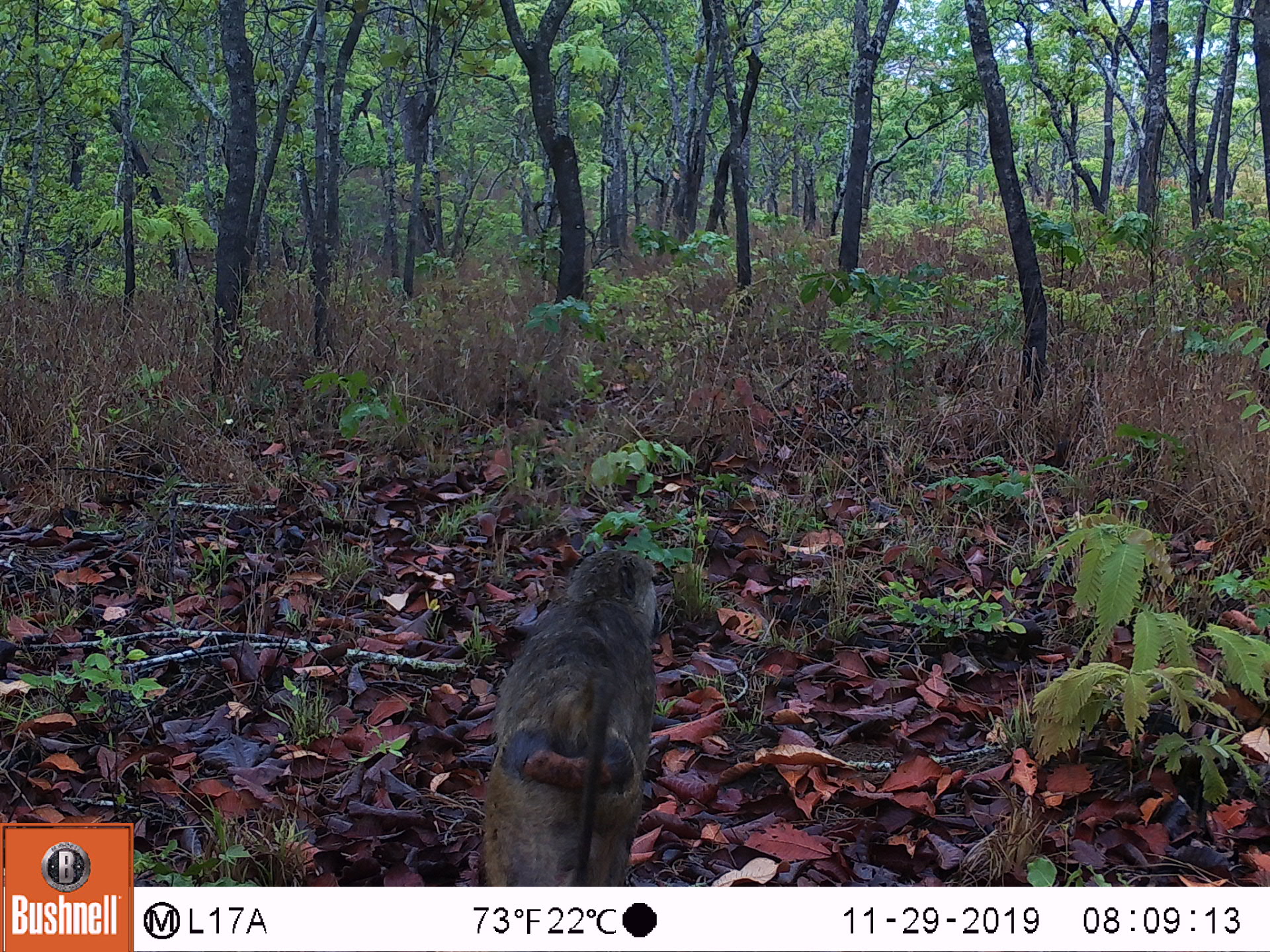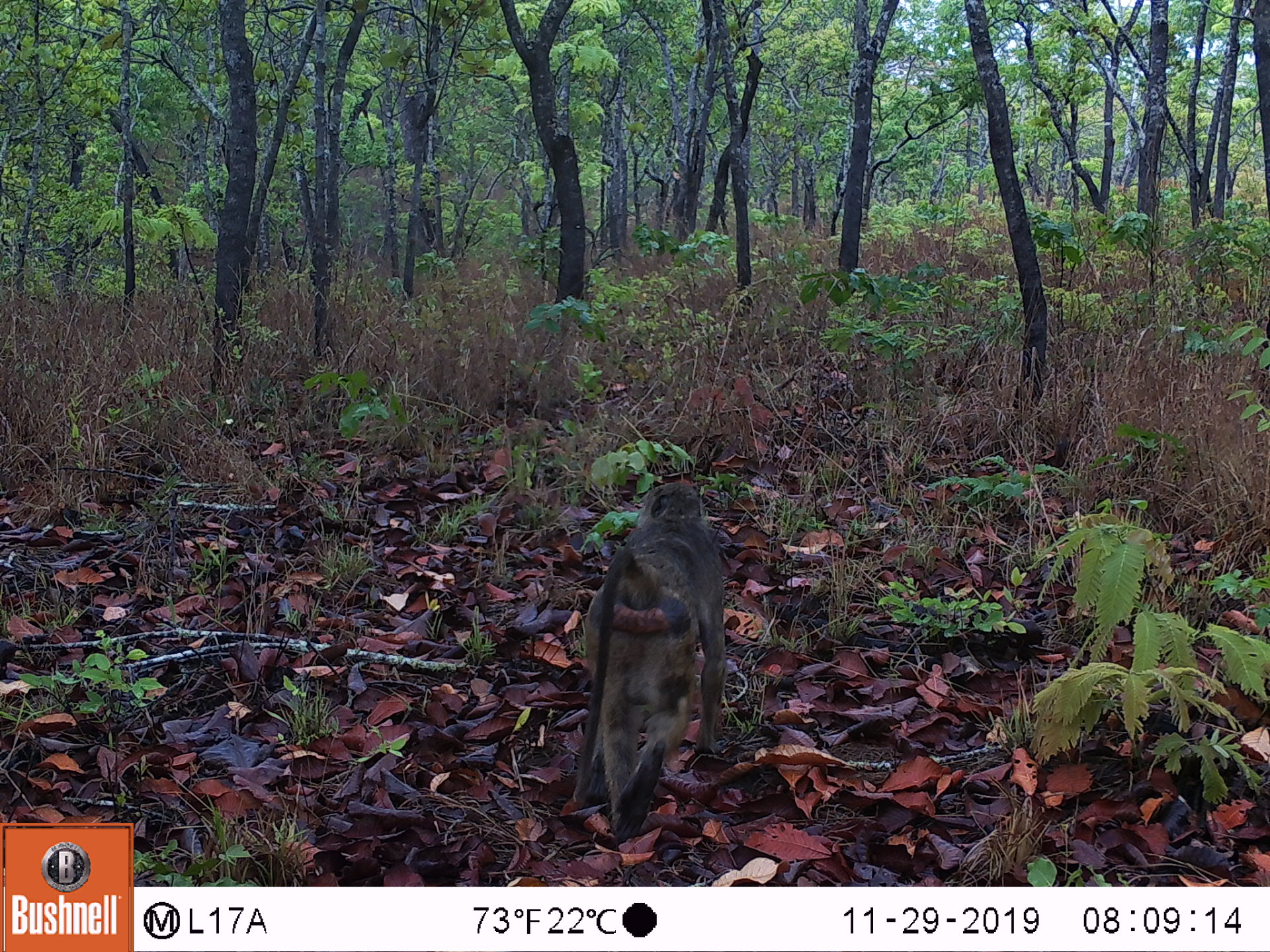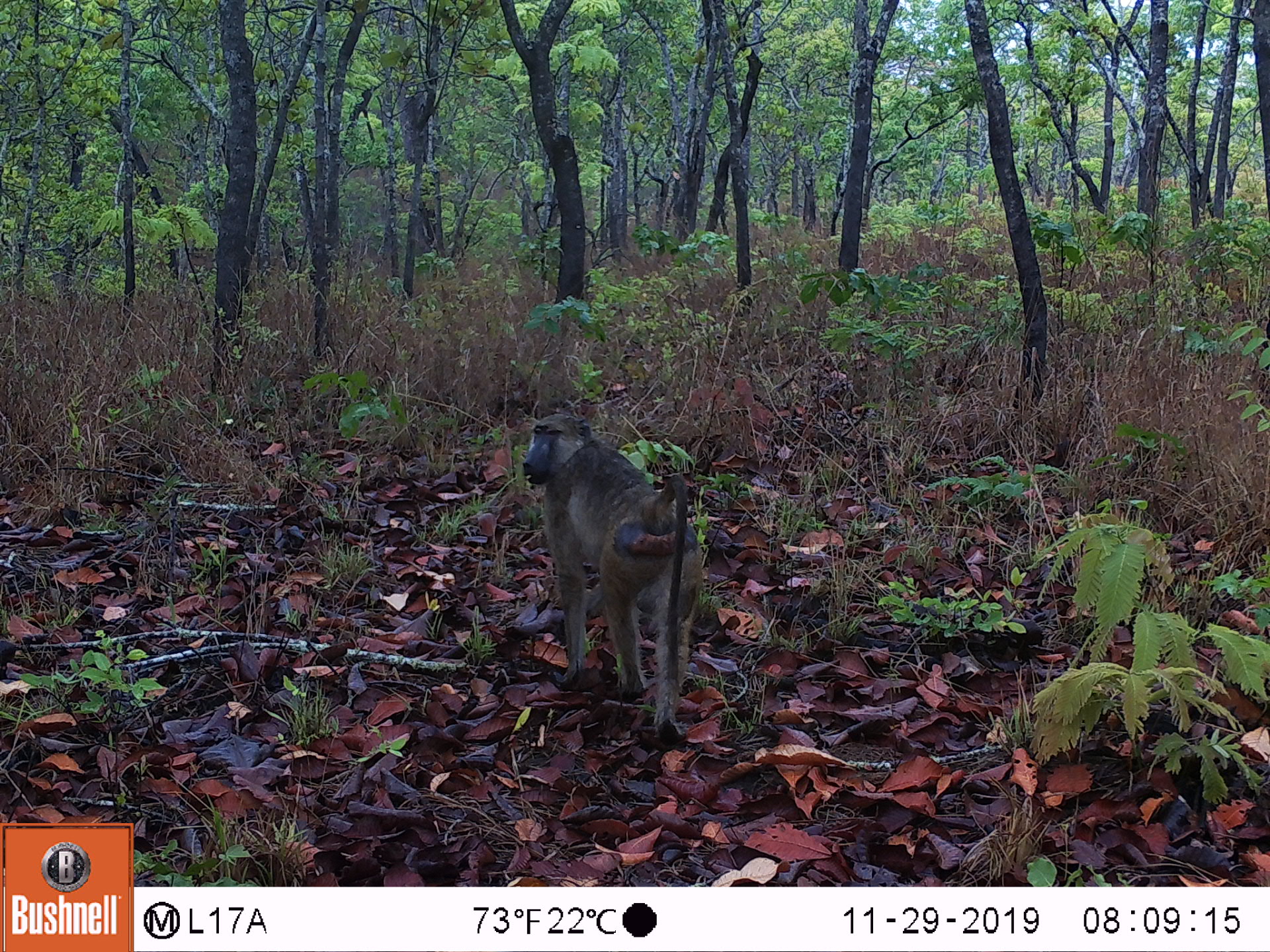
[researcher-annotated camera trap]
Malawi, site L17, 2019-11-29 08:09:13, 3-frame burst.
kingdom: Animalia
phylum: Chordata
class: Mammalia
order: Primates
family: Cercopithecidae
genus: Papio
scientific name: Papio cynocephalus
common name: yellow baboon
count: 1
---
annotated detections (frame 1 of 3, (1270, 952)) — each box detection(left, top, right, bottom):
yellow baboon: detection(462, 548, 669, 885)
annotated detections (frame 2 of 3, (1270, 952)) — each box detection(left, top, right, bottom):
yellow baboon: detection(555, 476, 737, 811)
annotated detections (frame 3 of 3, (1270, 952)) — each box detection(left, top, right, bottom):
yellow baboon: detection(521, 407, 698, 749)